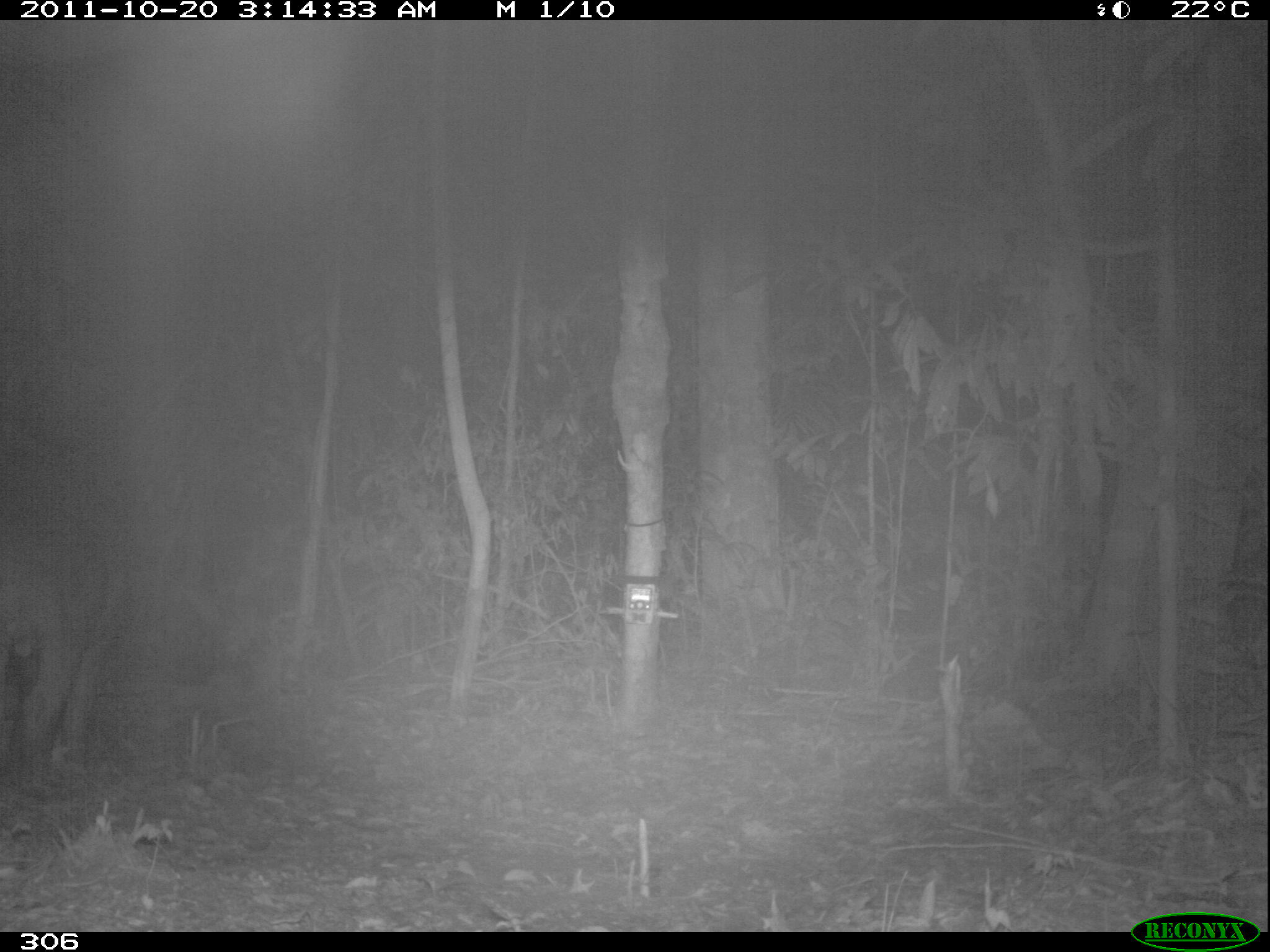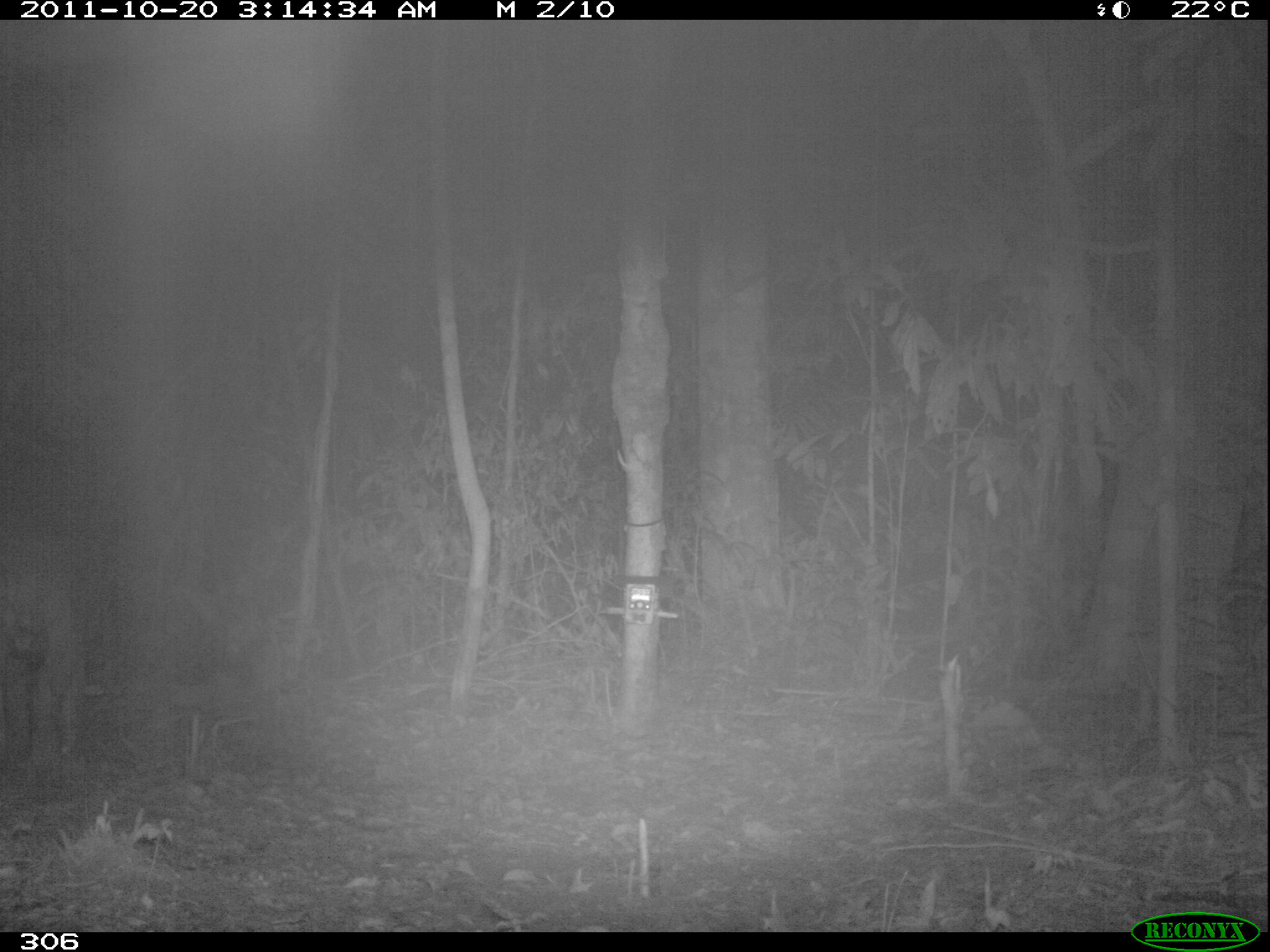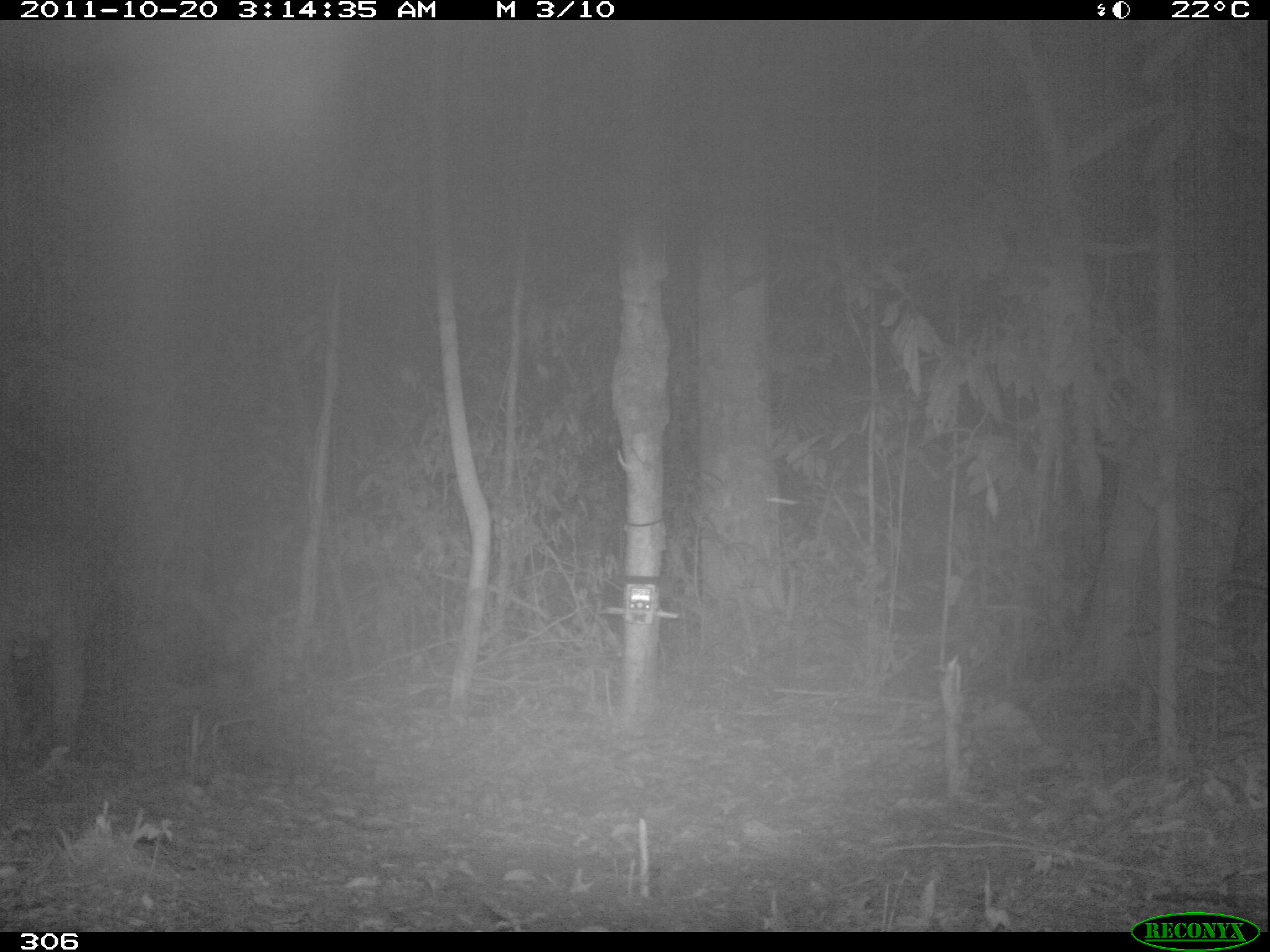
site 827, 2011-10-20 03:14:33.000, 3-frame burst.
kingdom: Animalia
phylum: Chordata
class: Mammalia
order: Perissodactyla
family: Tapiridae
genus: Tapirus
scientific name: Tapirus terrestris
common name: south american tapir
Tapirus terrestris (south american tapir).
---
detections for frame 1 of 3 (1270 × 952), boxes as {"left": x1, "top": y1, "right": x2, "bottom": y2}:
tapirus terrestris: {"left": 0, "top": 516, "right": 128, "bottom": 788}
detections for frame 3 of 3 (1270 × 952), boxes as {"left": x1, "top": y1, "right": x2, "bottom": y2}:
tapirus terrestris: {"left": 0, "top": 526, "right": 113, "bottom": 768}